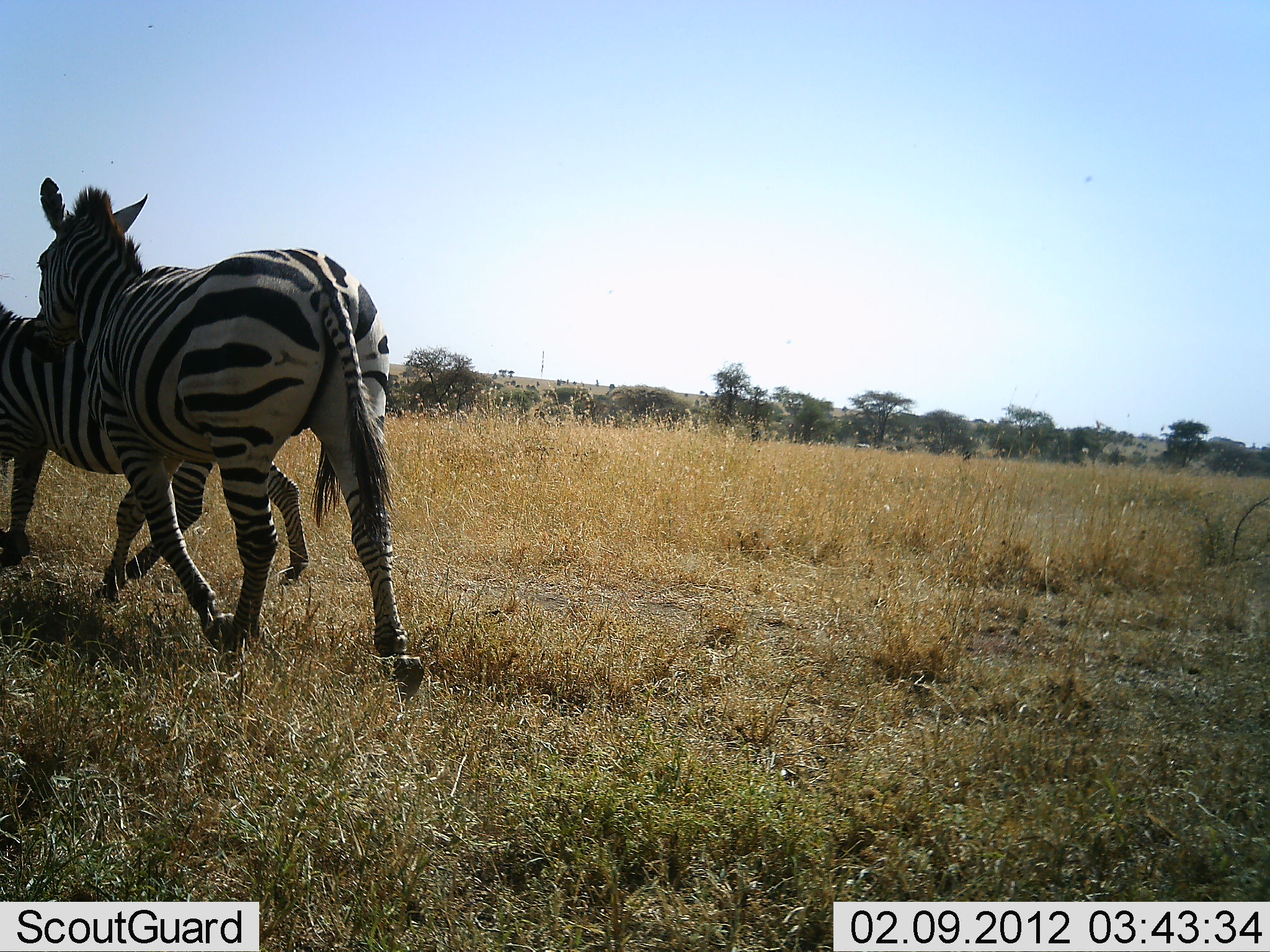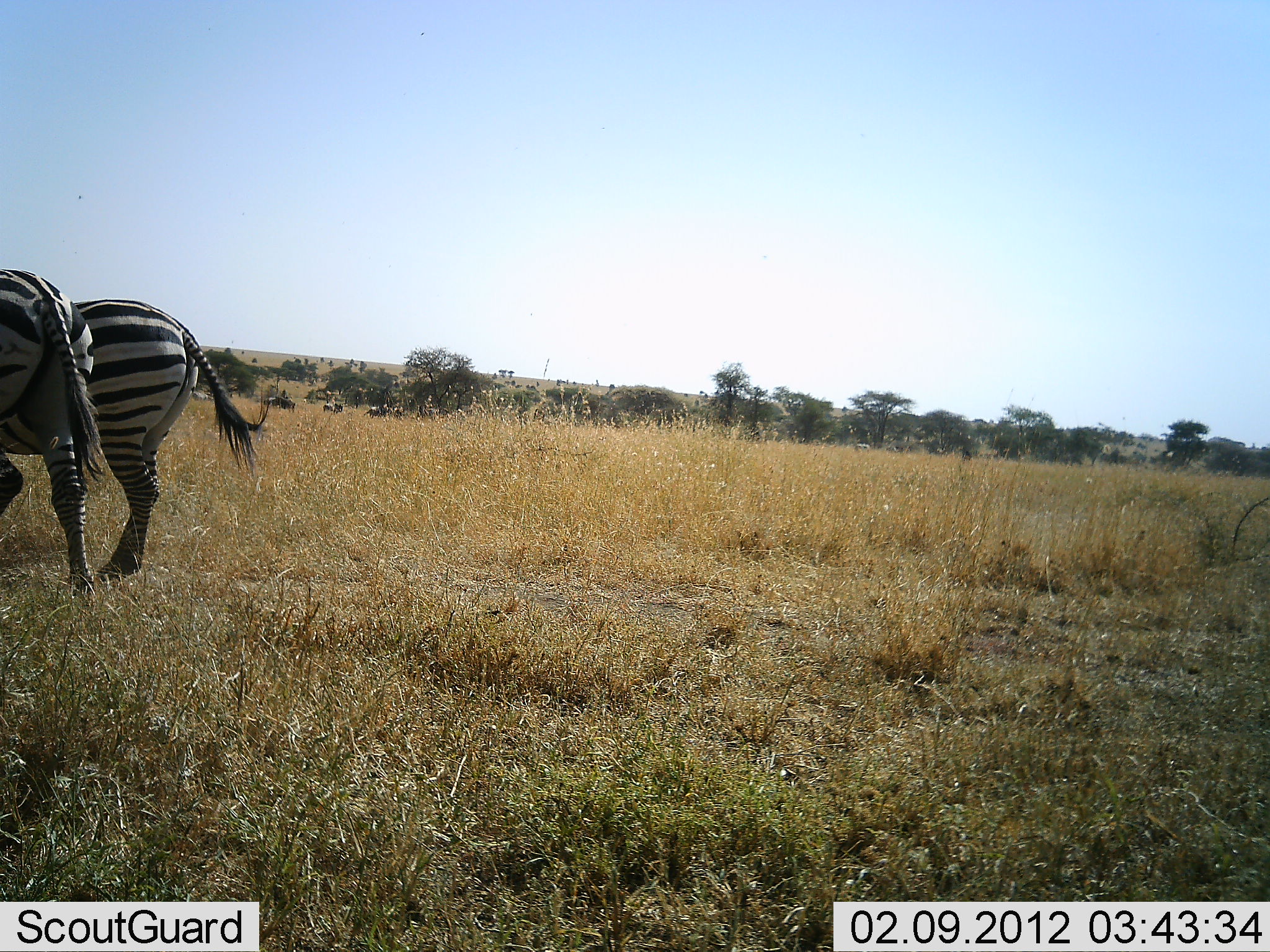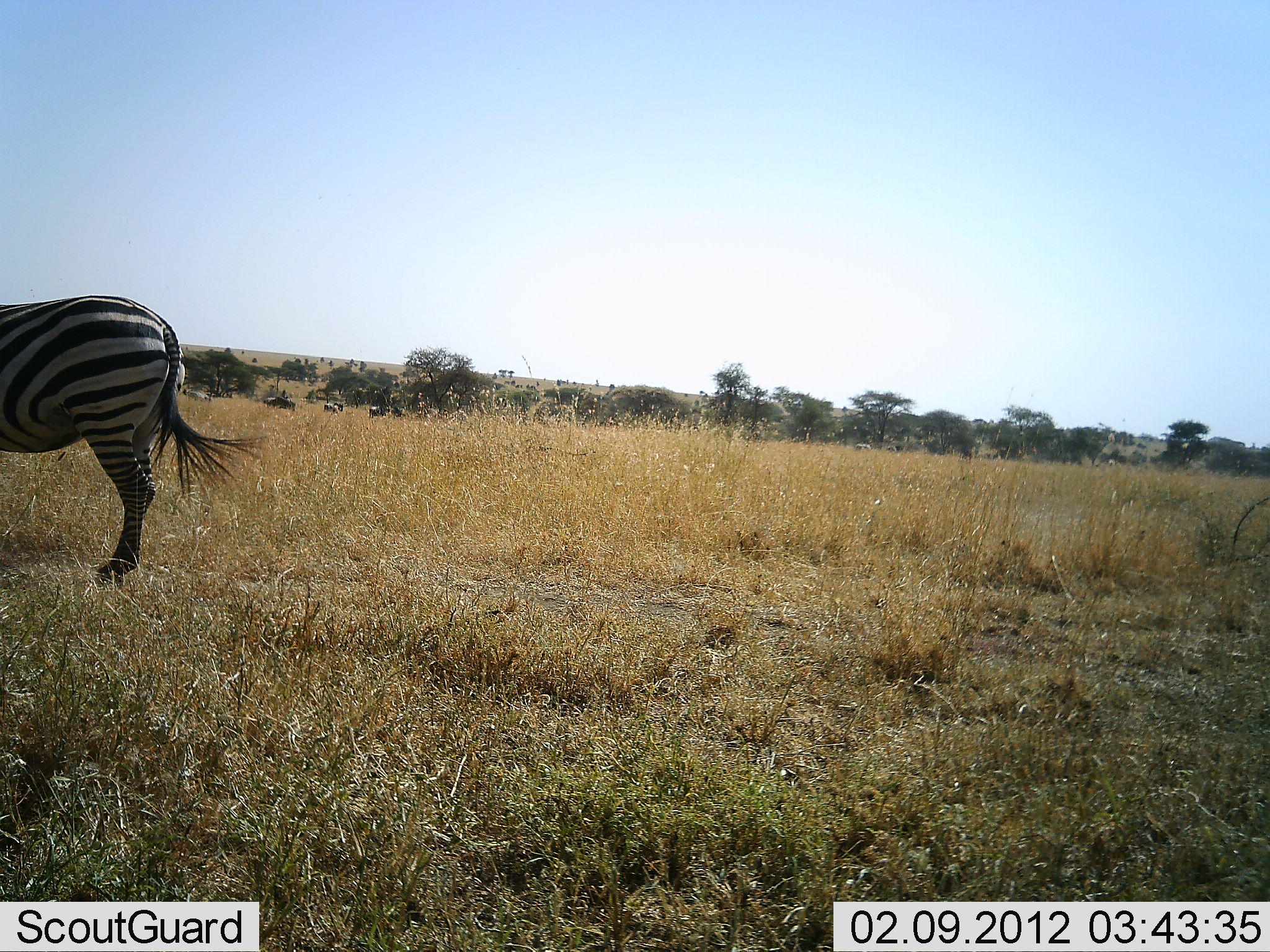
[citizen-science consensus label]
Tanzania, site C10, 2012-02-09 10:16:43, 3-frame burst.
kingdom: Animalia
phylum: Chordata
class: Mammalia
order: Perissodactyla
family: Equidae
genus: Equus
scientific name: Equus quagga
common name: plains zebra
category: zebra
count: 2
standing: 13%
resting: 0%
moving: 87%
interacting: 0%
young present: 0%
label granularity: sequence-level